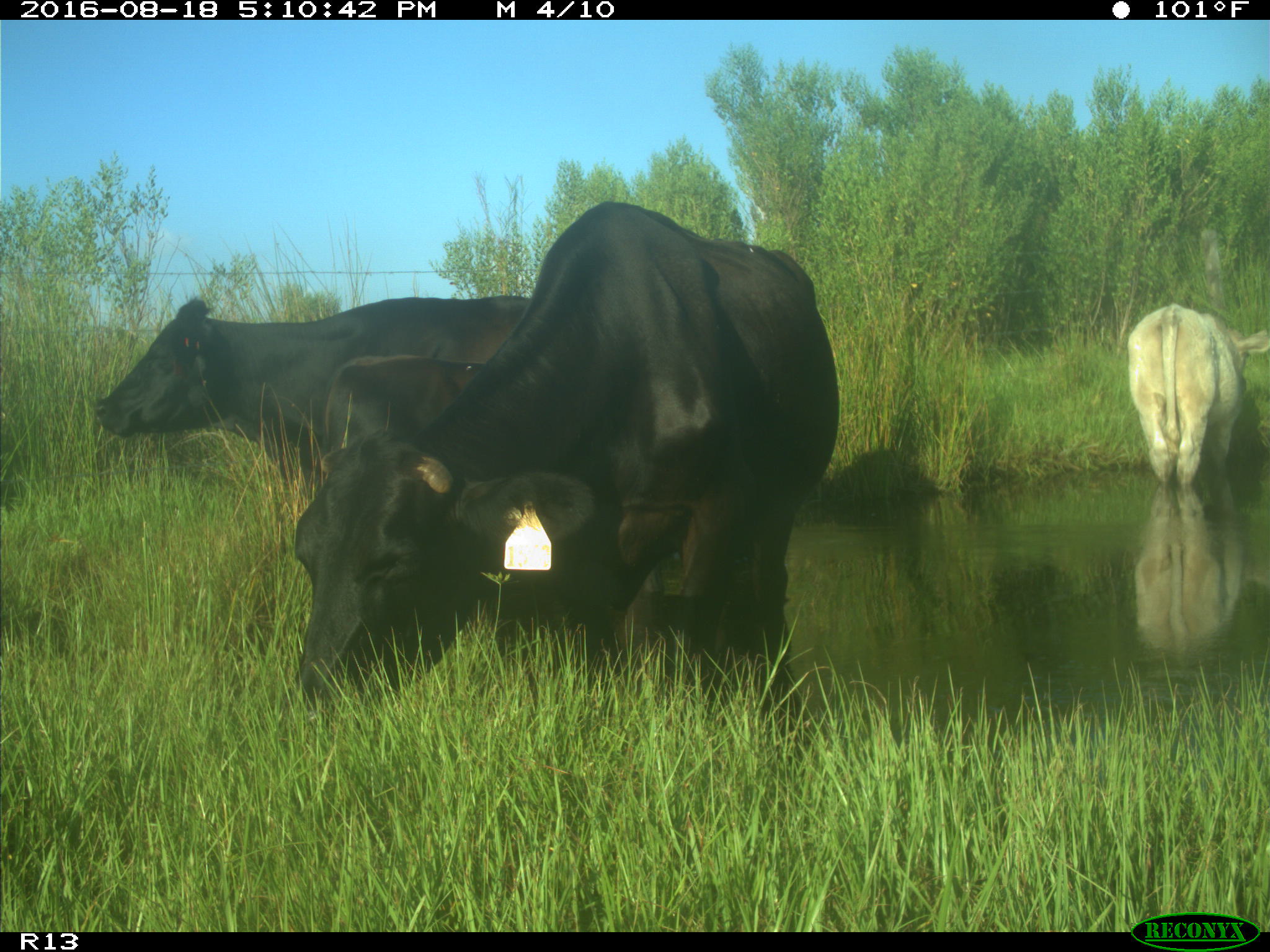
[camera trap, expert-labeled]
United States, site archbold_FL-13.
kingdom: Animalia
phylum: Chordata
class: Mammalia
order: Artiodactyla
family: Bovidae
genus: Bos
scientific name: Bos taurus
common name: domestic cow